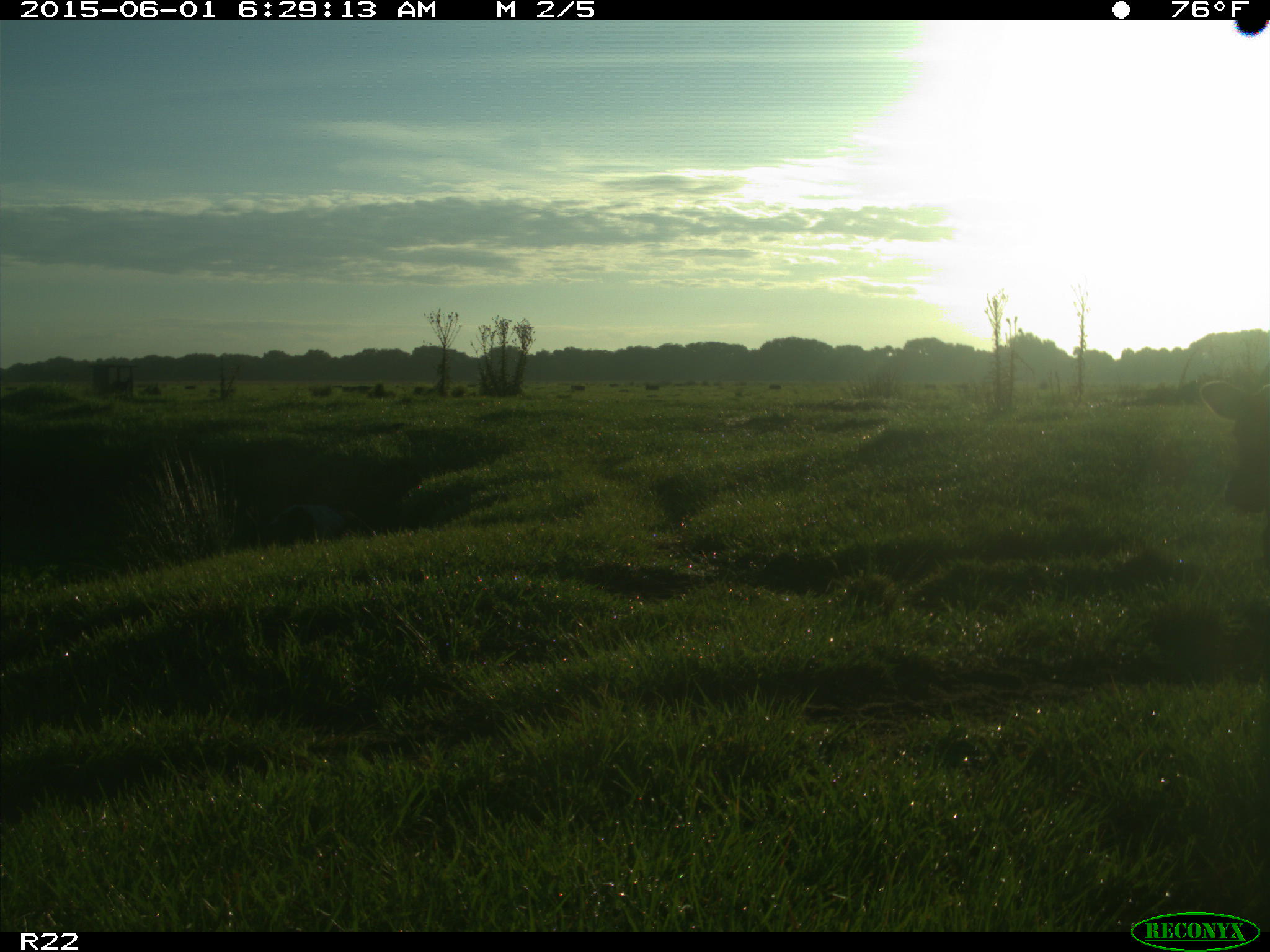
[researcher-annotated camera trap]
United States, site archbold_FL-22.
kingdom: Animalia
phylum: Chordata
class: Mammalia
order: Artiodactyla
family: Bovidae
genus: Bos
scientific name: Bos taurus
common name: domestic cow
Bos taurus (domestic cow).